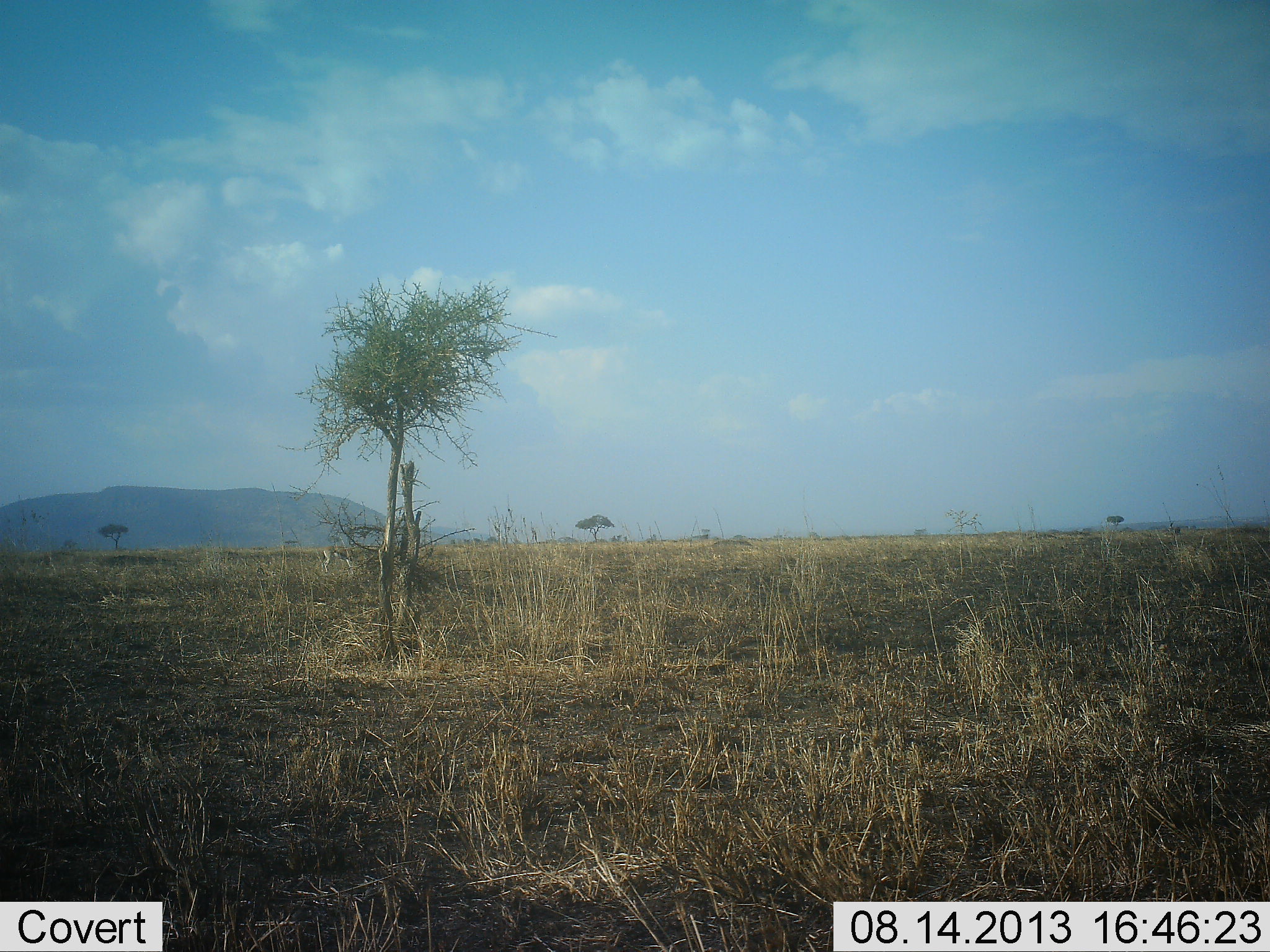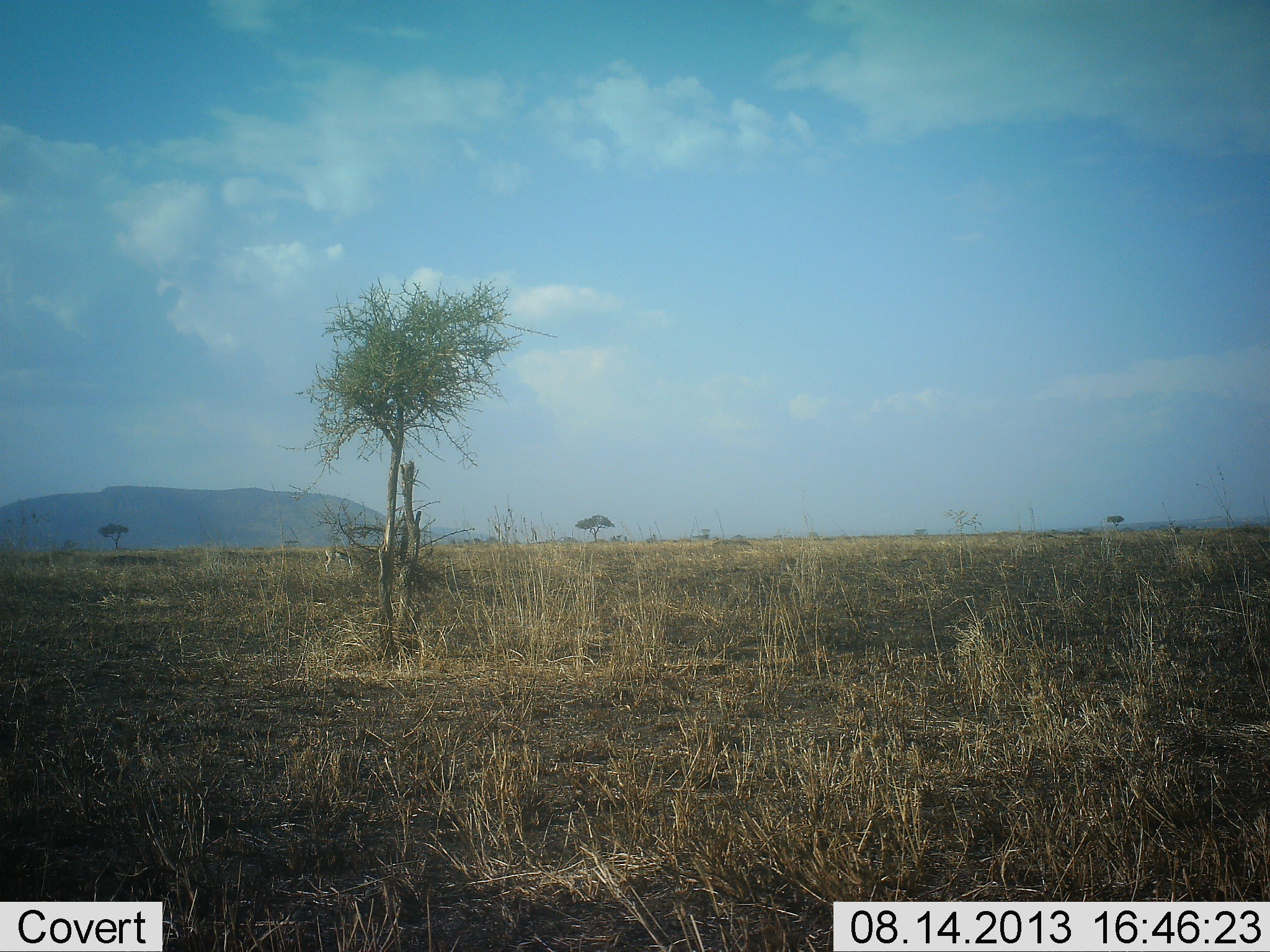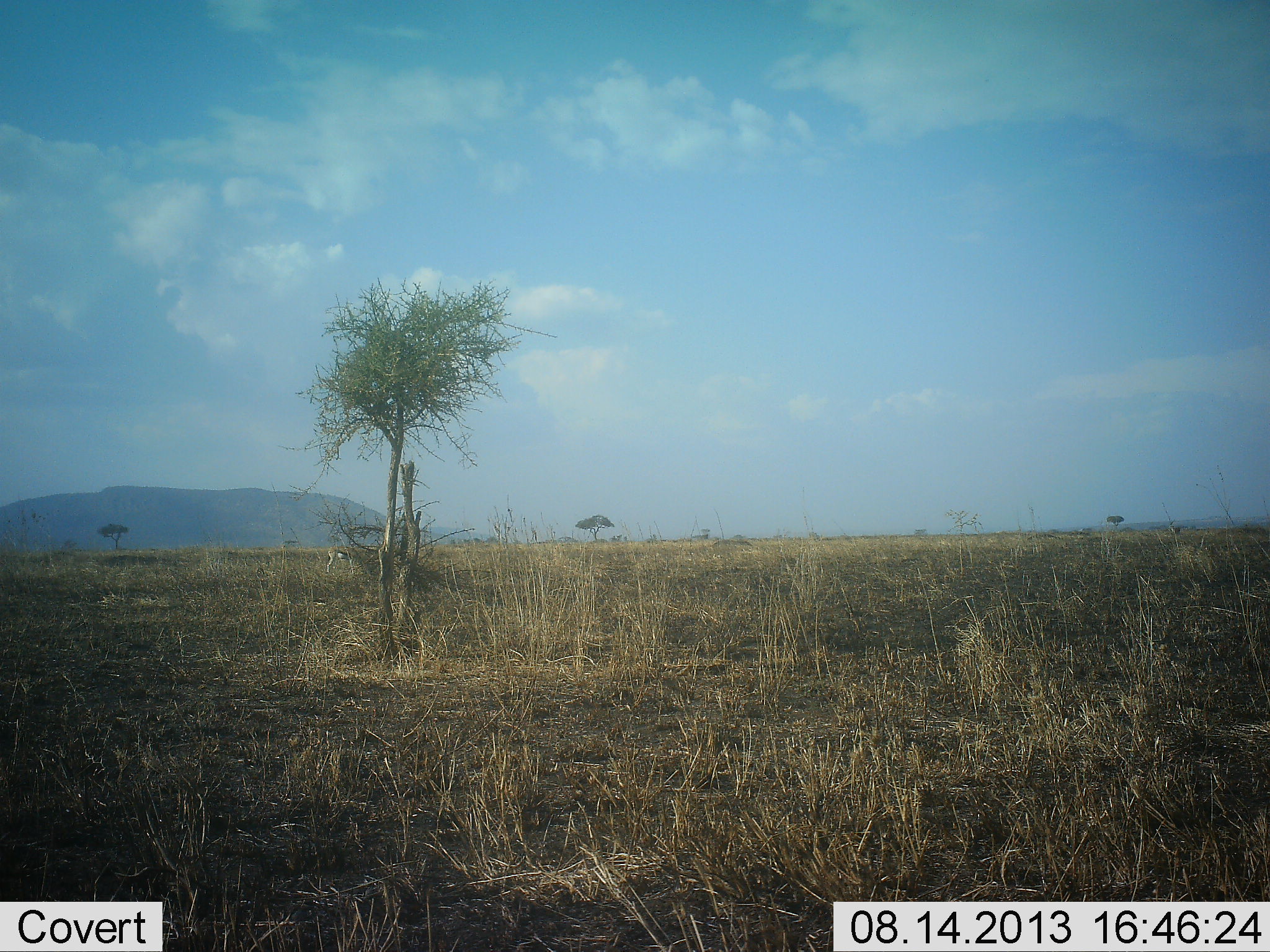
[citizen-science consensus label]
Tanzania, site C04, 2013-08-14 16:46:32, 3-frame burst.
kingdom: Animalia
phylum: Chordata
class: Mammalia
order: Artiodactyla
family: Bovidae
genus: Eudorcas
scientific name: Eudorcas thomsonii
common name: thomson's gazelle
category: gazellethomsons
Gazellethomsons (thomson's gazelle) (Eudorcas thomsonii), count 1. Behavior (volunteer vote fractions): standing 10%, resting 0%, moving 0%, interacting 0%. Young present (vote fraction): 0%. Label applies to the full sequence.